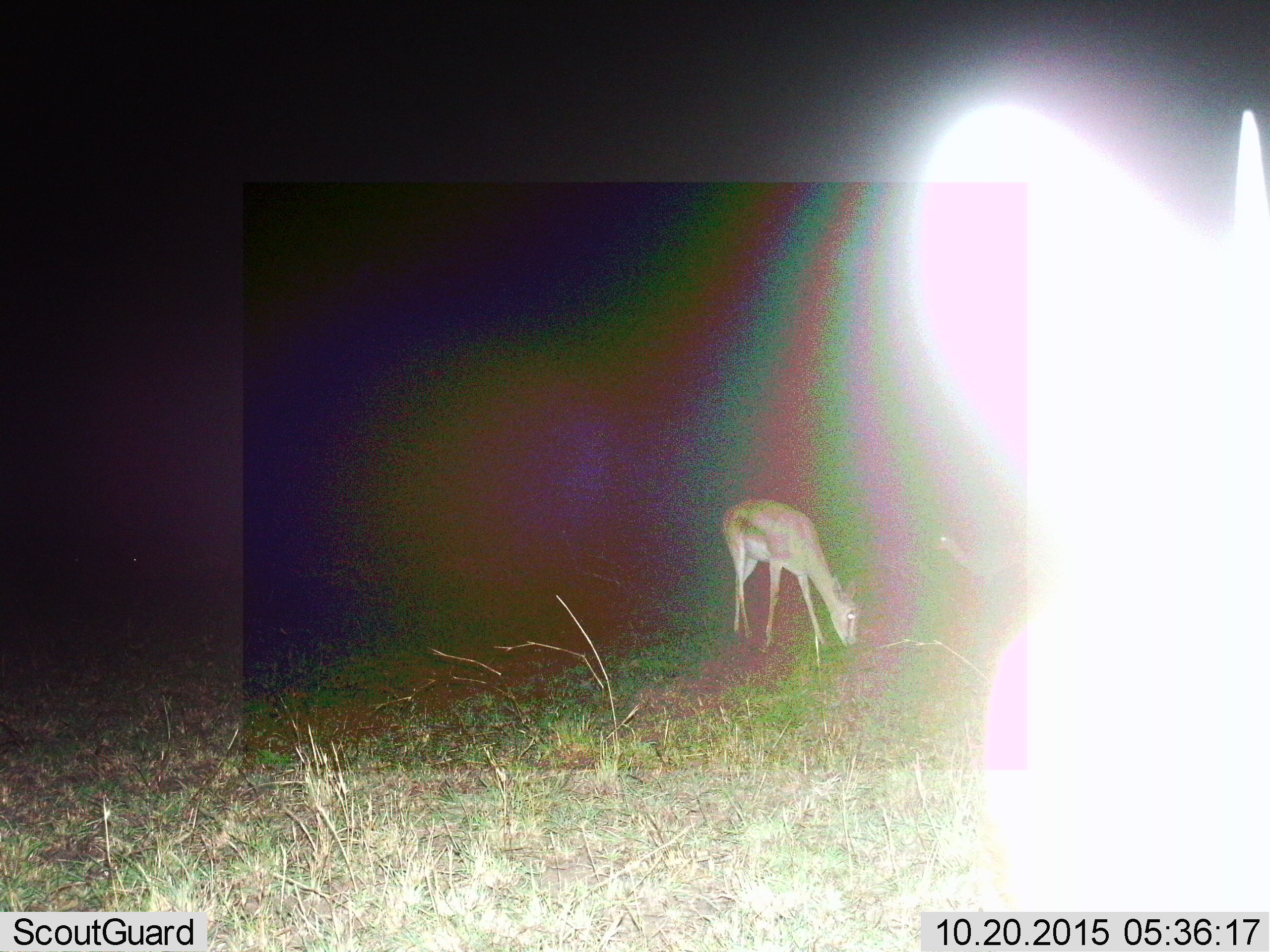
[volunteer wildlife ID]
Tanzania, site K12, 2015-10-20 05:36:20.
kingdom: Animalia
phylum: Chordata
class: Mammalia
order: Artiodactyla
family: Bovidae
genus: Eudorcas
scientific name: Eudorcas thomsonii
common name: thomson's gazelle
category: gazellethomsons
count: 2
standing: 50%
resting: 0%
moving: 0%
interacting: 0%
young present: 0%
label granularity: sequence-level